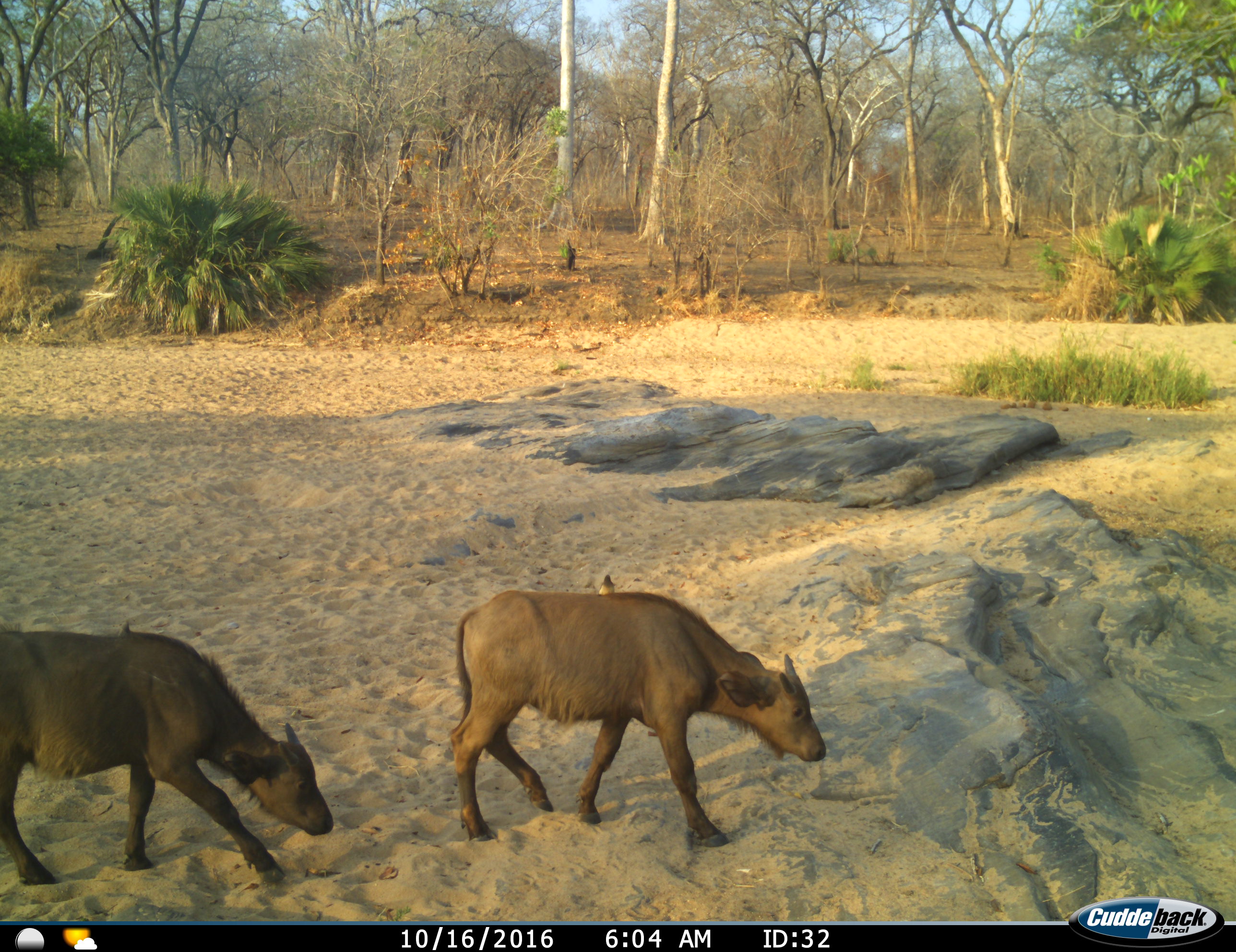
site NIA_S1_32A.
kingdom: Animalia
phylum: Chordata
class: Mammalia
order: Artiodactyla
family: Bovidae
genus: Syncerus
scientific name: Syncerus caffer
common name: african buffalo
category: buffalo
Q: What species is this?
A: Buffalo (african buffalo) (Syncerus caffer).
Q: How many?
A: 2.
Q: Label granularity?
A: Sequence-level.